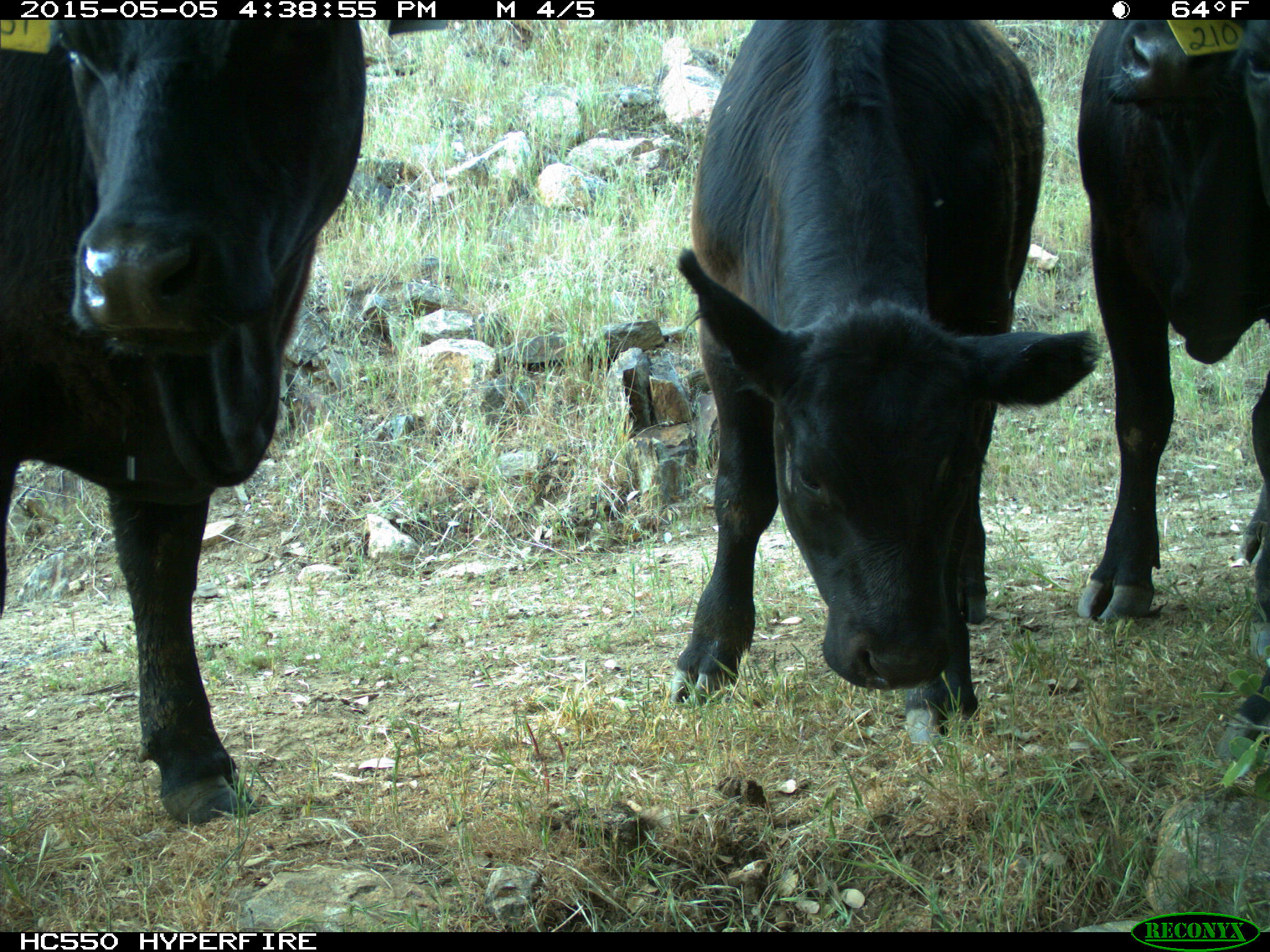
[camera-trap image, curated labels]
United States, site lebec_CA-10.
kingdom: Animalia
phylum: Chordata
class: Mammalia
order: Artiodactyla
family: Bovidae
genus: Bos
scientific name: Bos taurus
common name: domestic cow